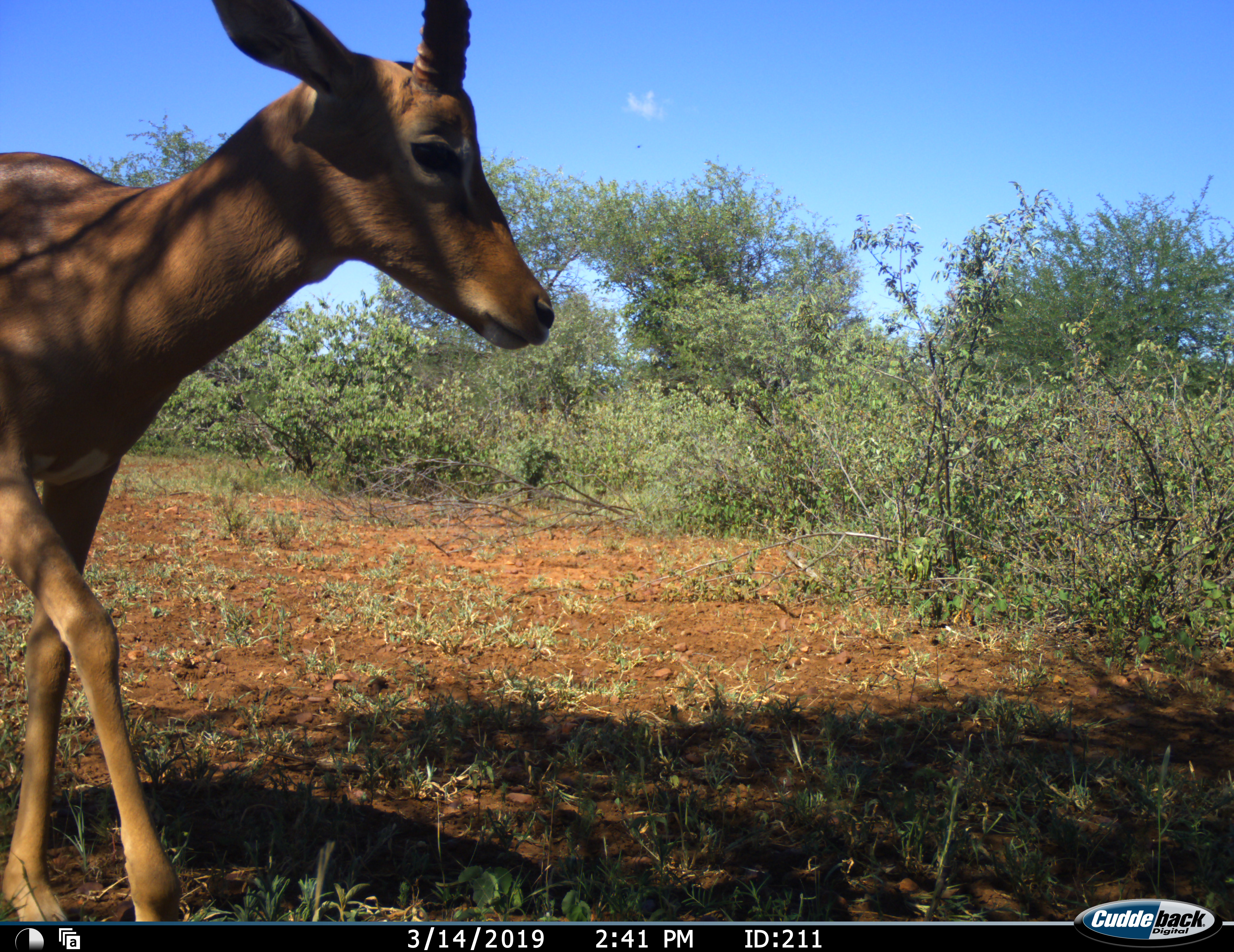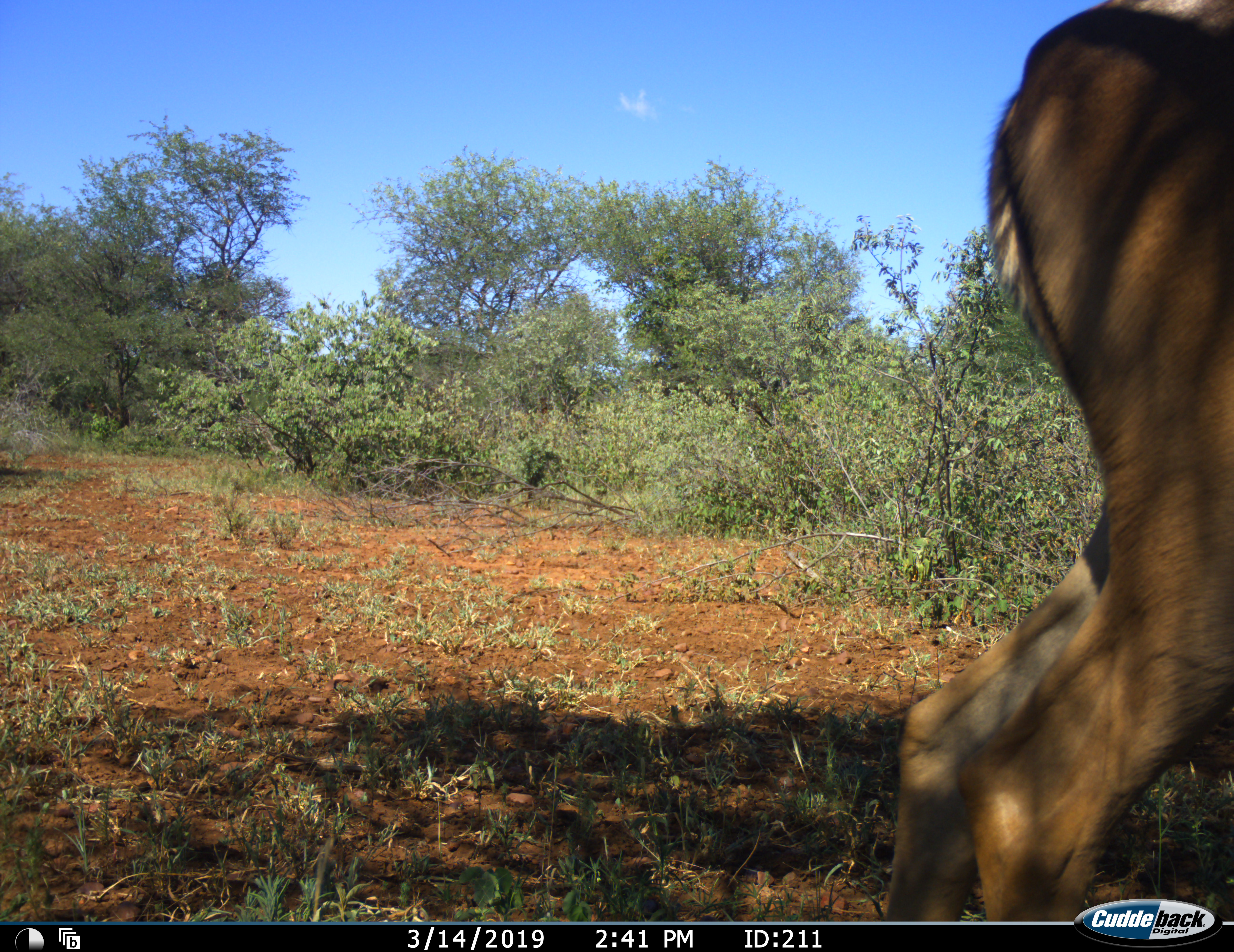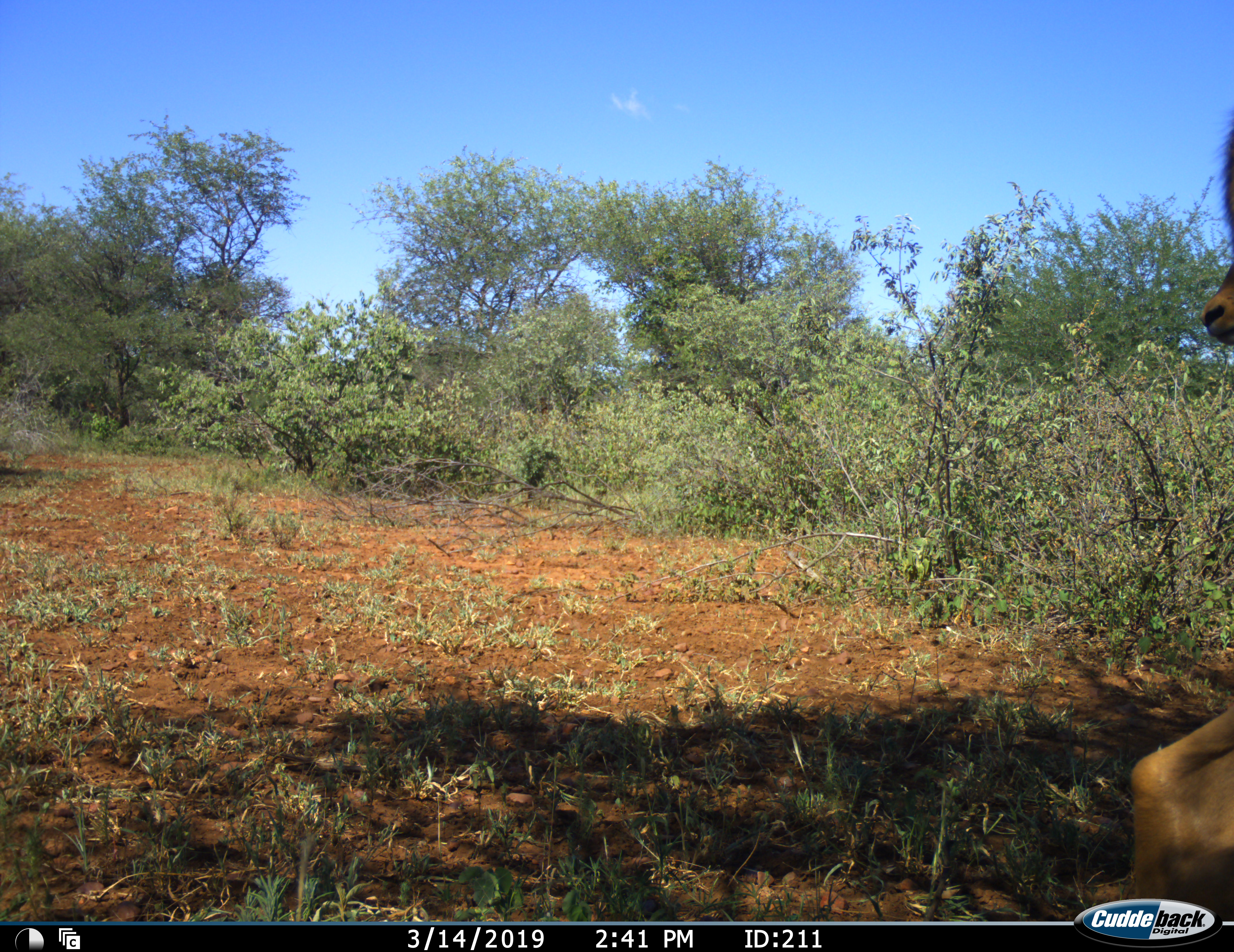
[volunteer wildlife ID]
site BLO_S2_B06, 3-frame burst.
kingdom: Animalia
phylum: Chordata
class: Mammalia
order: Artiodactyla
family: Bovidae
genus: Aepyceros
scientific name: Aepyceros melampus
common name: impala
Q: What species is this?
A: Impala (Aepyceros melampus).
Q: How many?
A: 1.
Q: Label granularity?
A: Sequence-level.